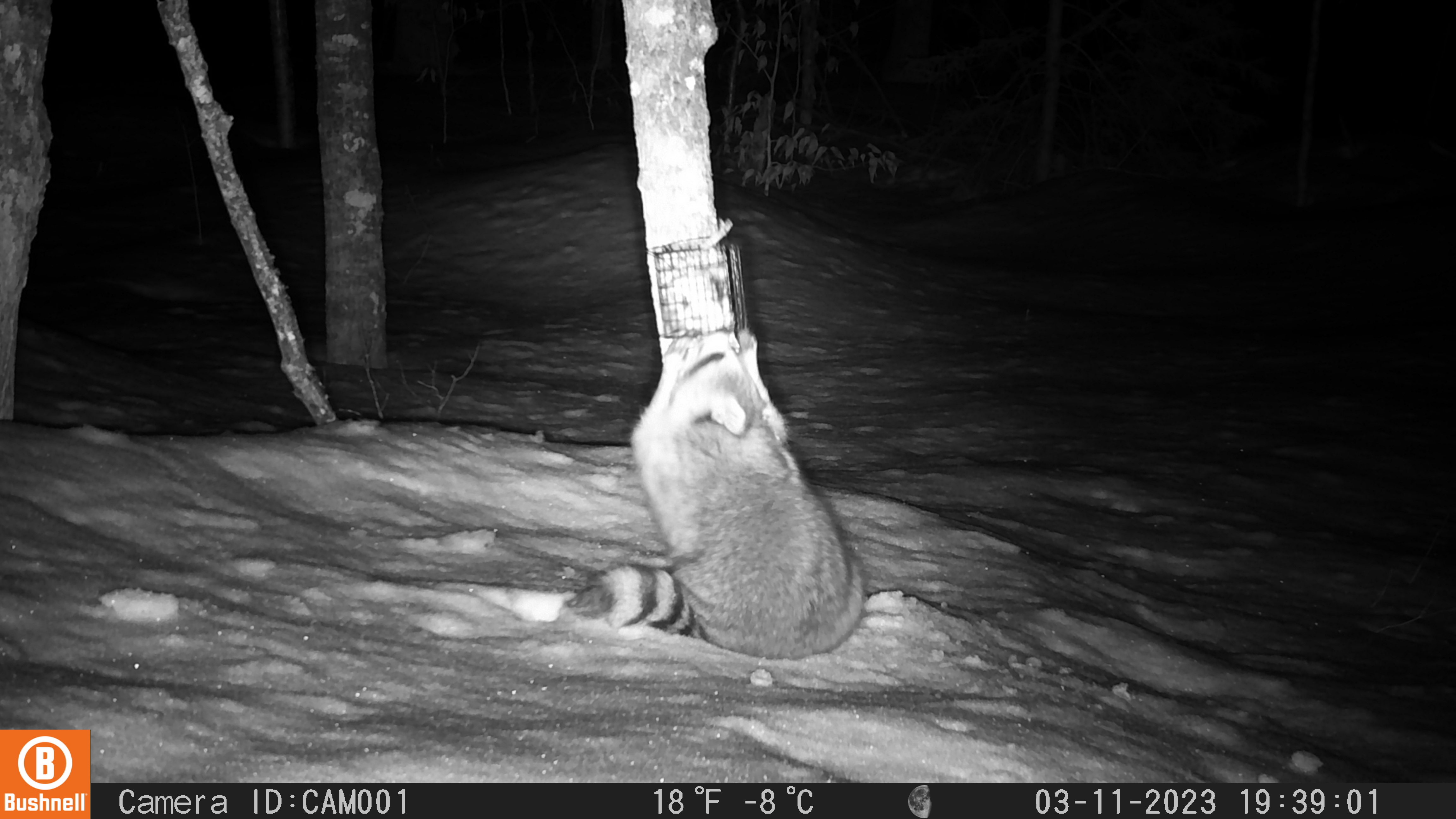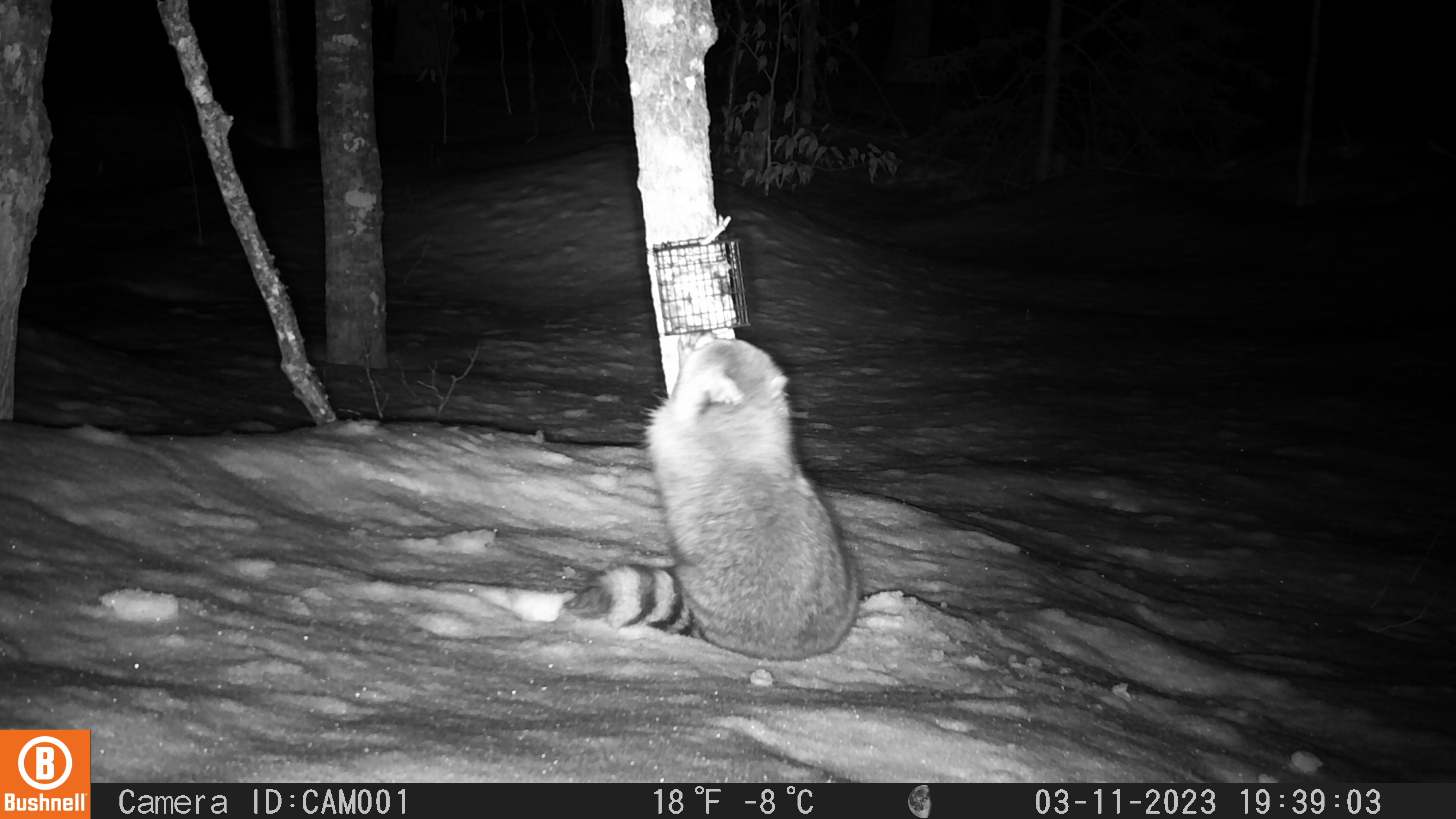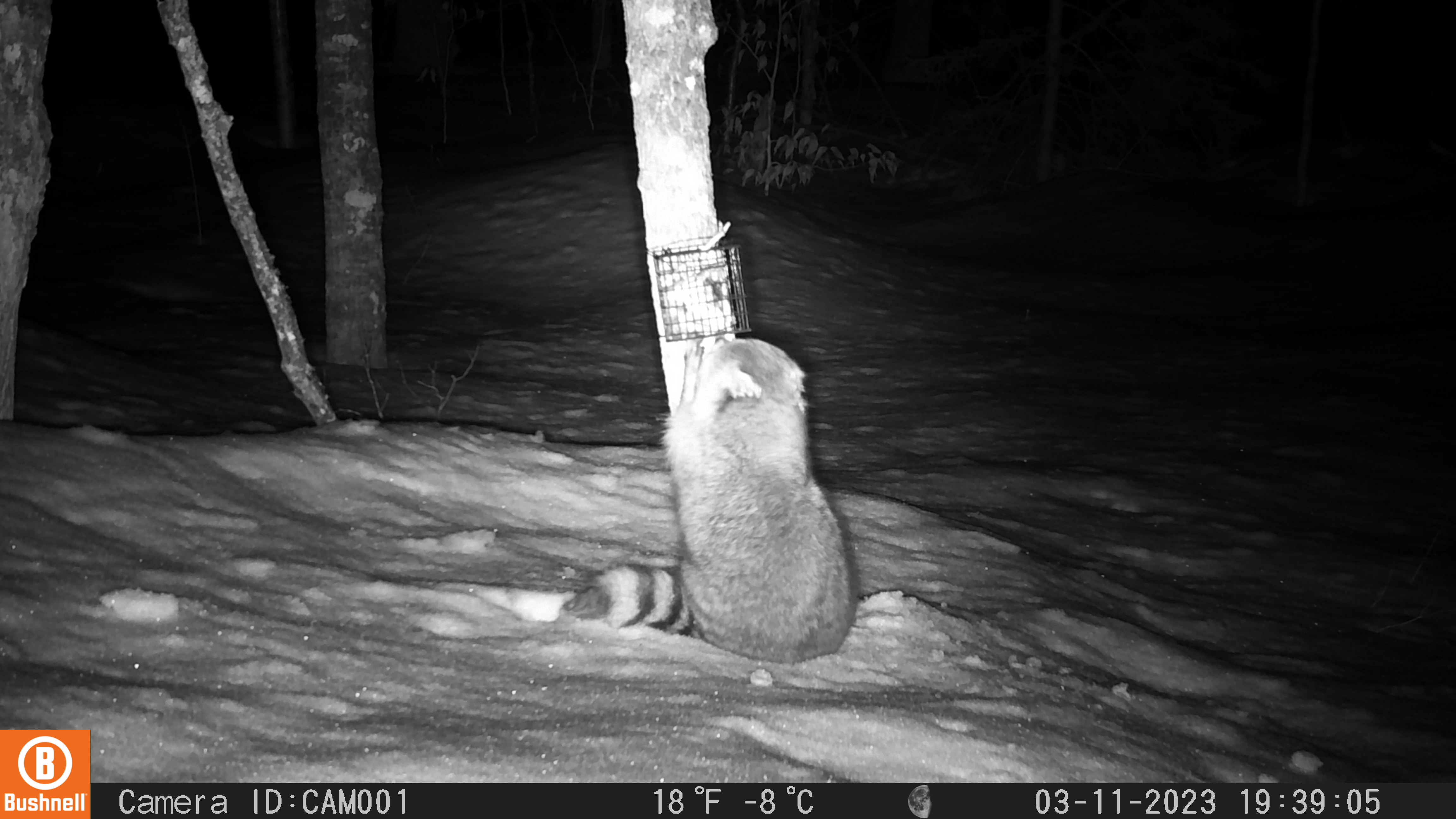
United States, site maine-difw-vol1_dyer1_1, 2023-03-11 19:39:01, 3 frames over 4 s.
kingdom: Animalia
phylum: Chordata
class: Mammalia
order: Carnivora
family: Procyonidae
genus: Procyon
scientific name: Procyon lotor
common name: raccoon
Raccoon (Procyon lotor).